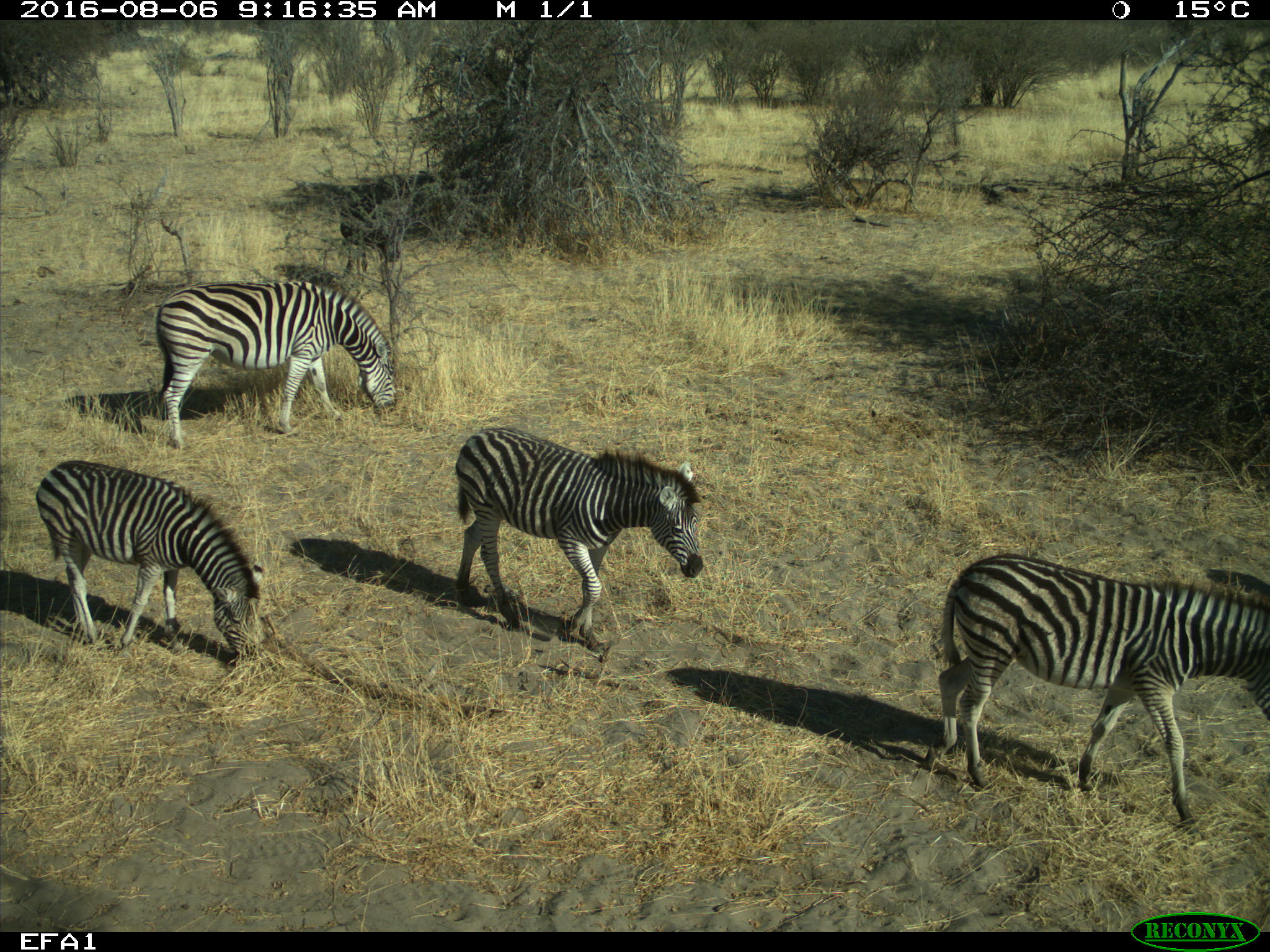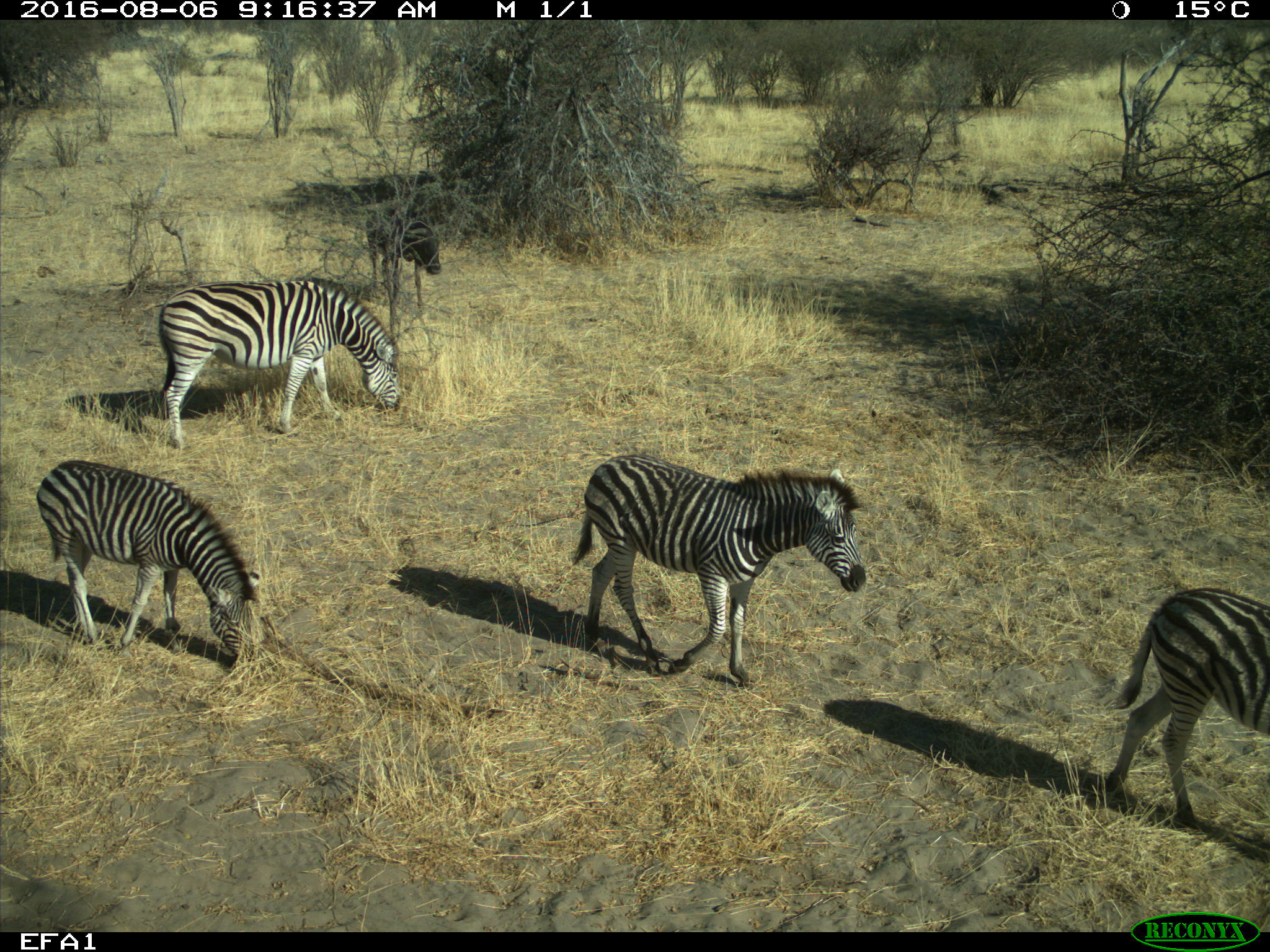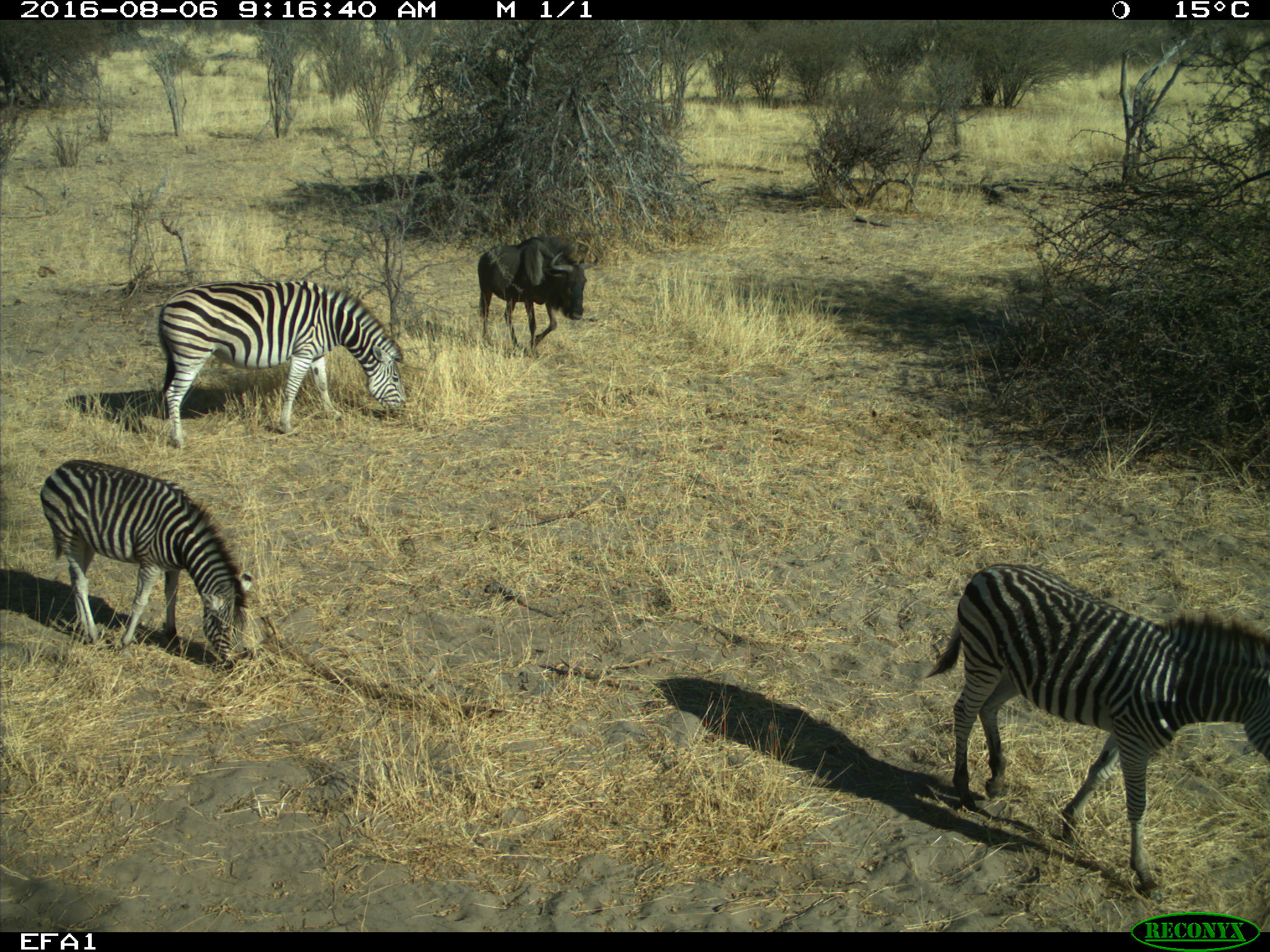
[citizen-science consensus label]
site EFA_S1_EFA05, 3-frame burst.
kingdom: Animalia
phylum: Chordata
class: Mammalia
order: Perissodactyla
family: Equidae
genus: Equus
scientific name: Equus quagga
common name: plains zebra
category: zebraplains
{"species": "zebraplains (plains zebra) (Equus quagga)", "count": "4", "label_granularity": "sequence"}